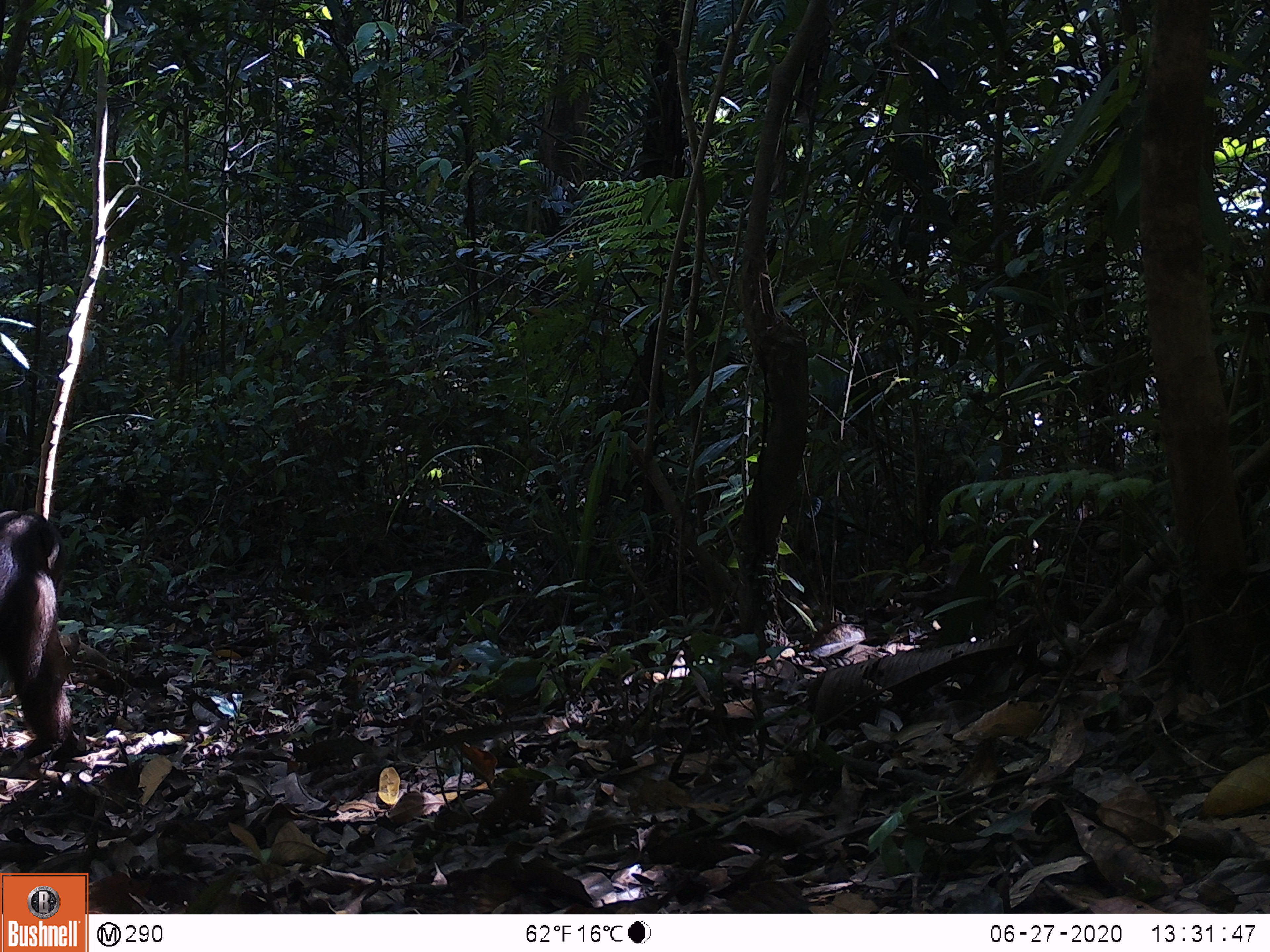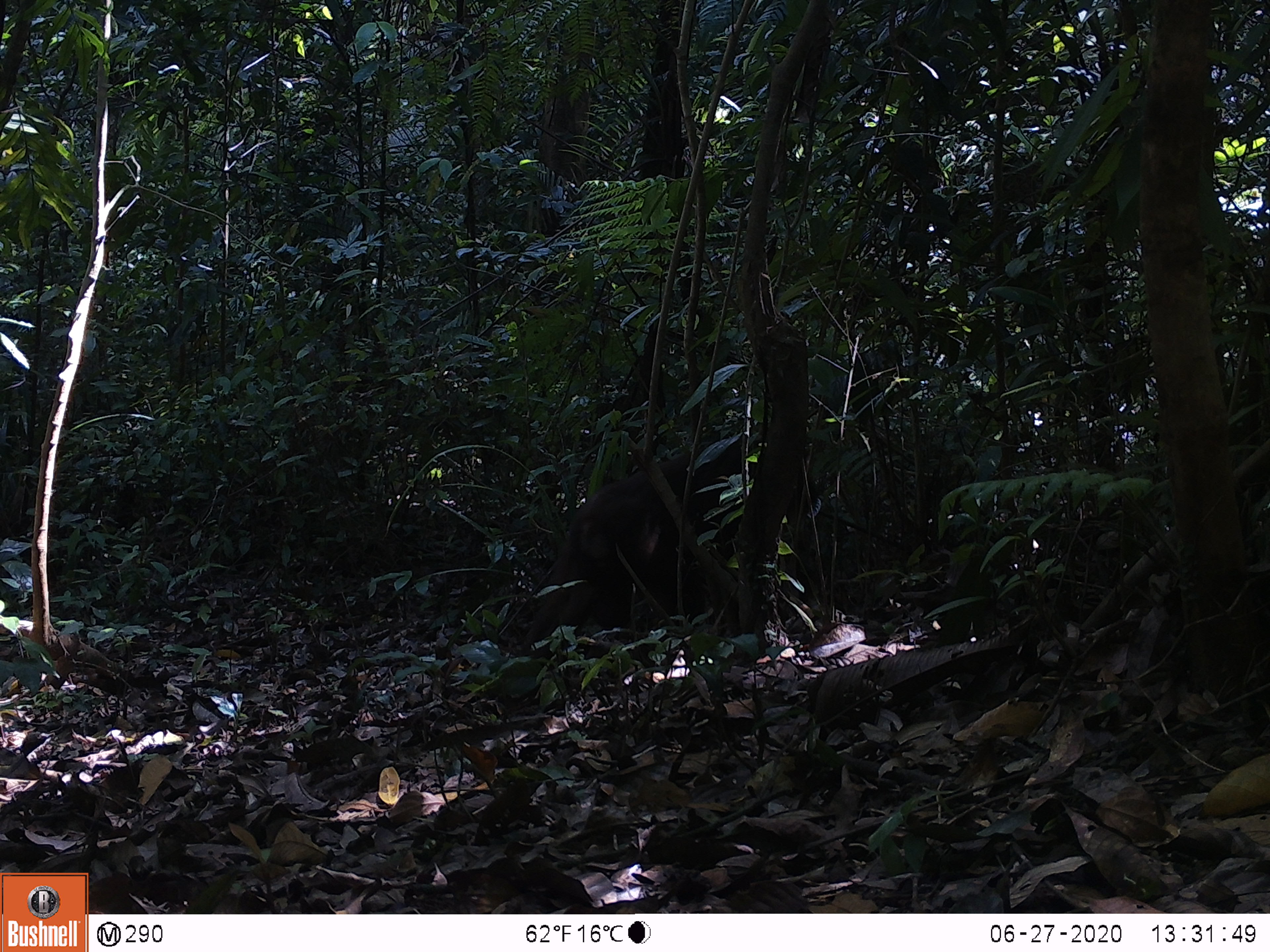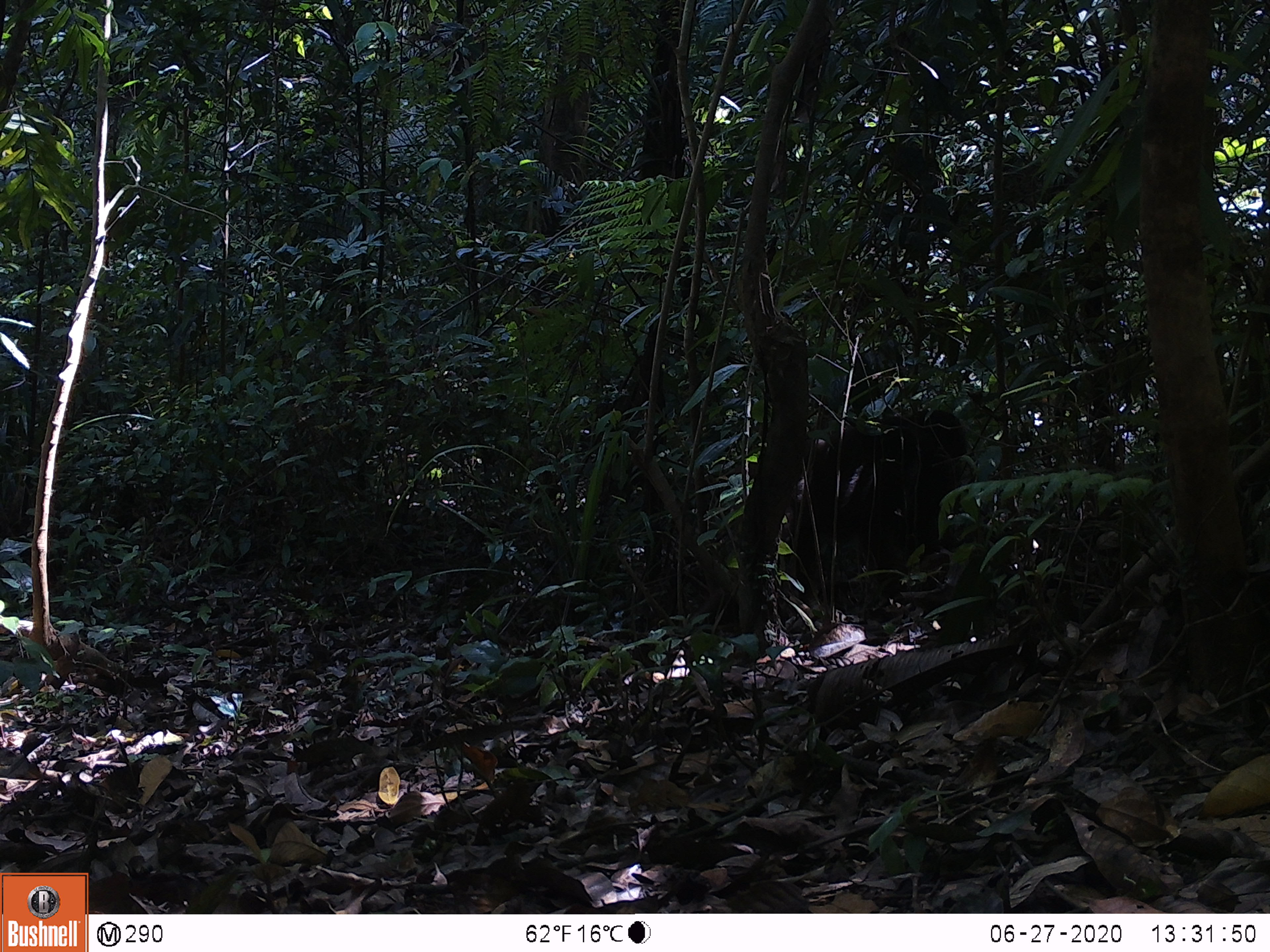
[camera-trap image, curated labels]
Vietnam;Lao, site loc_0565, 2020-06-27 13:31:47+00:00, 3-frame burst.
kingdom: Animalia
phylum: Chordata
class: Mammalia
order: Primates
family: Cercopithecidae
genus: Macaca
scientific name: Macaca arctoides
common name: stump-tailed macaque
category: stump tailed macaque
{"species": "stump tailed macaque (stump-tailed macaque) (Macaca arctoides)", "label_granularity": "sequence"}